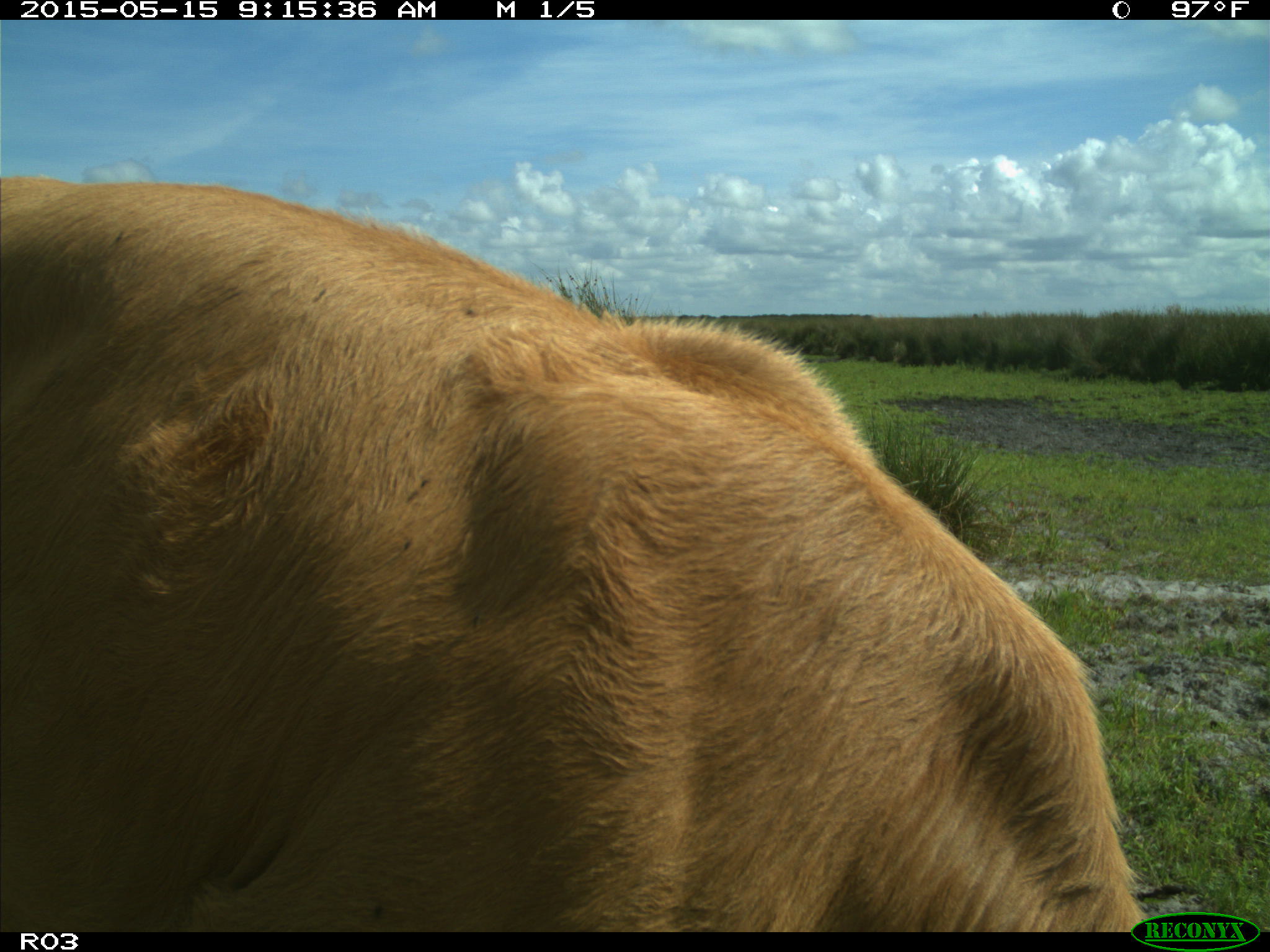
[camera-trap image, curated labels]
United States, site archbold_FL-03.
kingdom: Animalia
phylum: Chordata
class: Mammalia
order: Artiodactyla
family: Bovidae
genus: Bos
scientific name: Bos taurus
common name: domestic cow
Bos taurus (domestic cow).